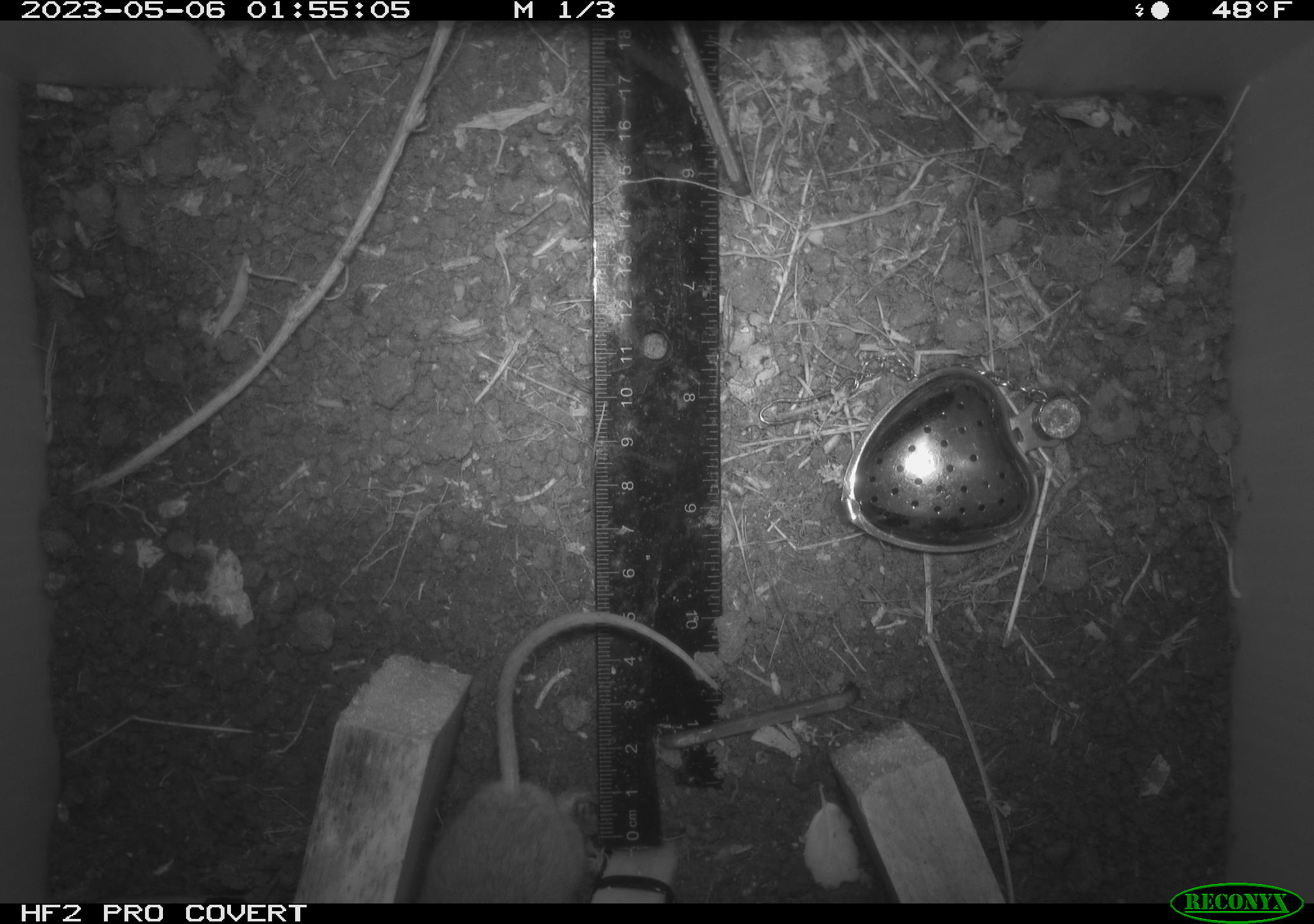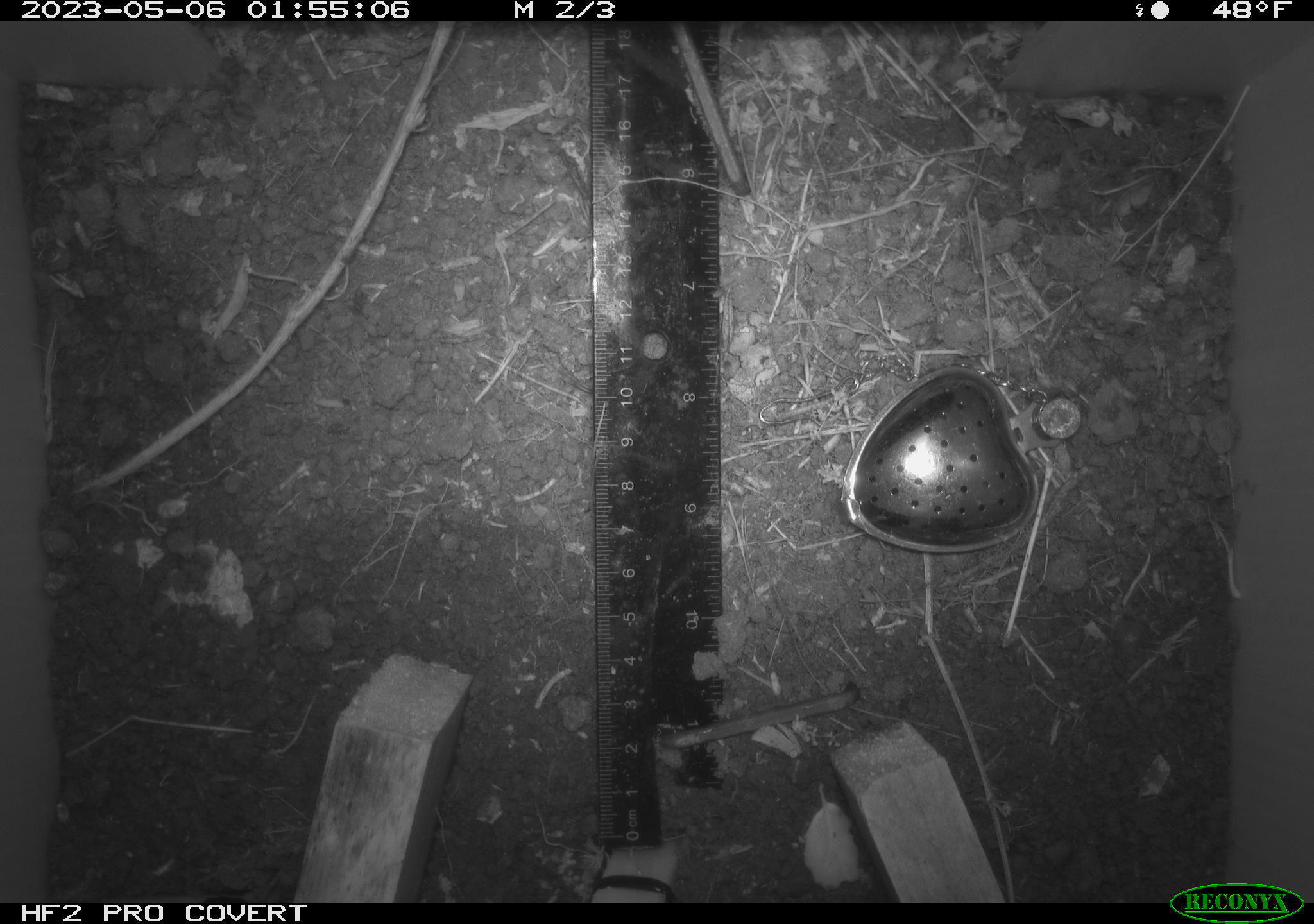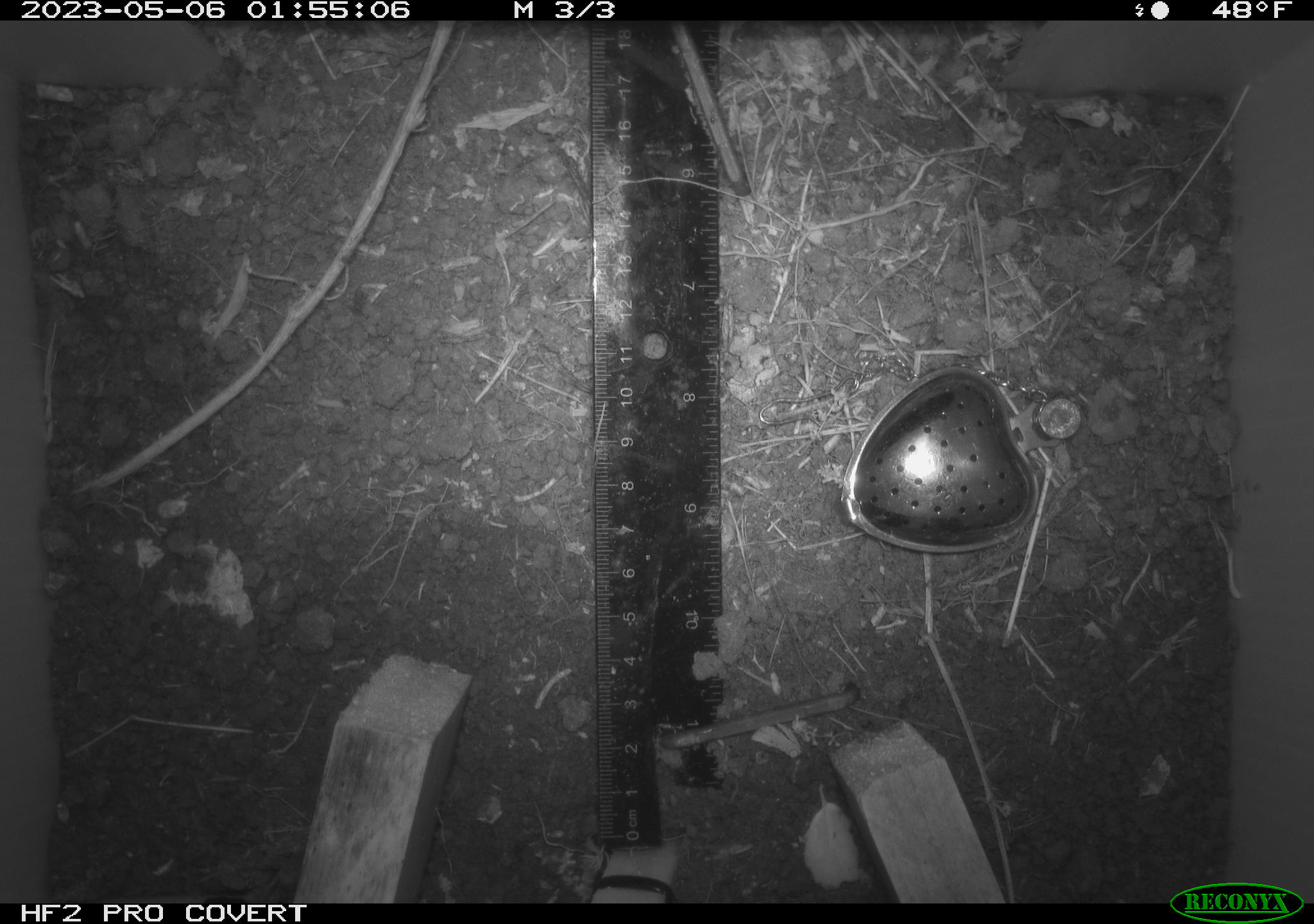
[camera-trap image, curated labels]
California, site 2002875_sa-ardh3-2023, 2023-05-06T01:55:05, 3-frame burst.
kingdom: Animalia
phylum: Chordata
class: Mammalia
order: Rodentia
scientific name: Rodentia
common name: mouse species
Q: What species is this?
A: Mouse species (Rodentia).